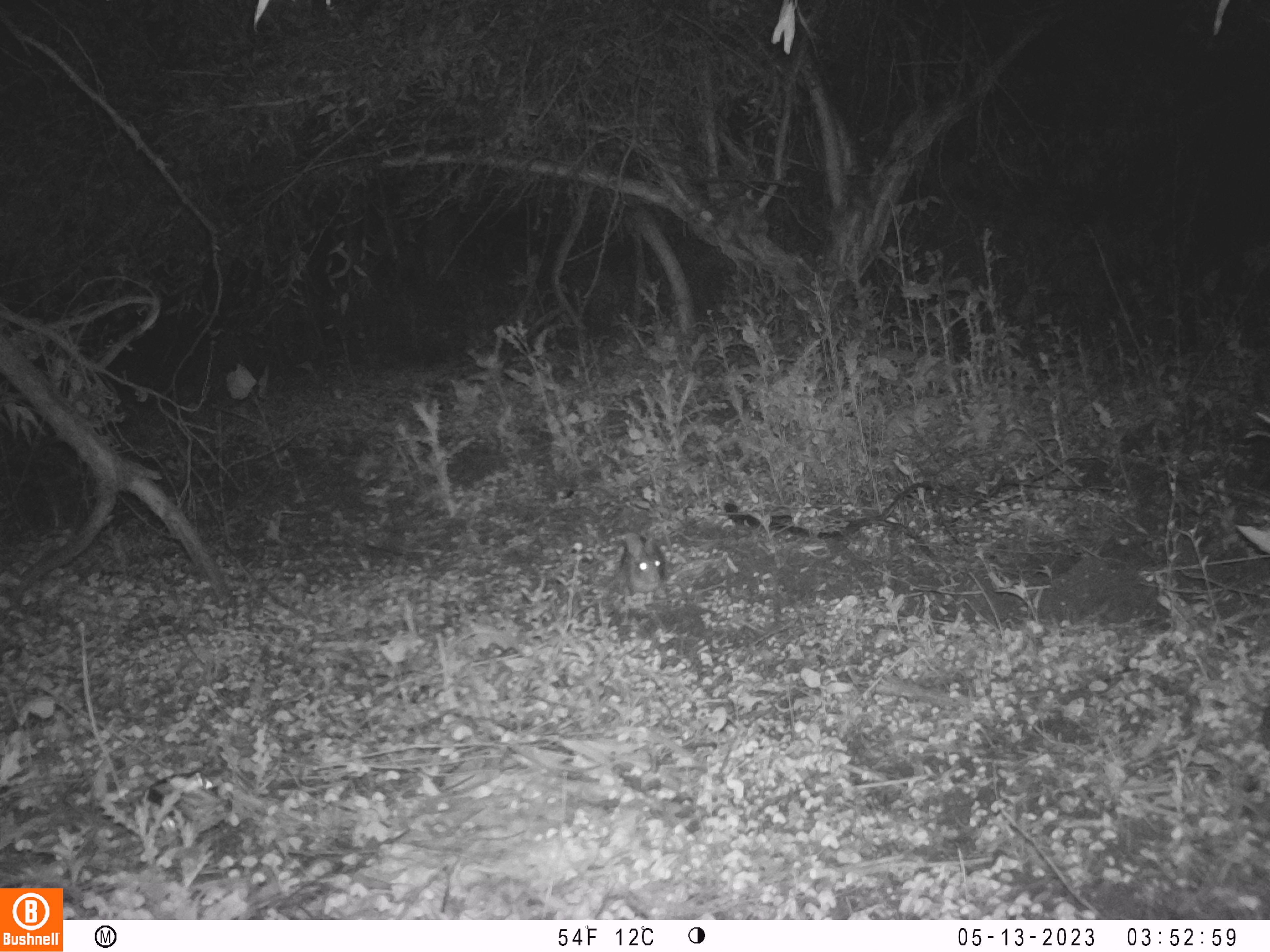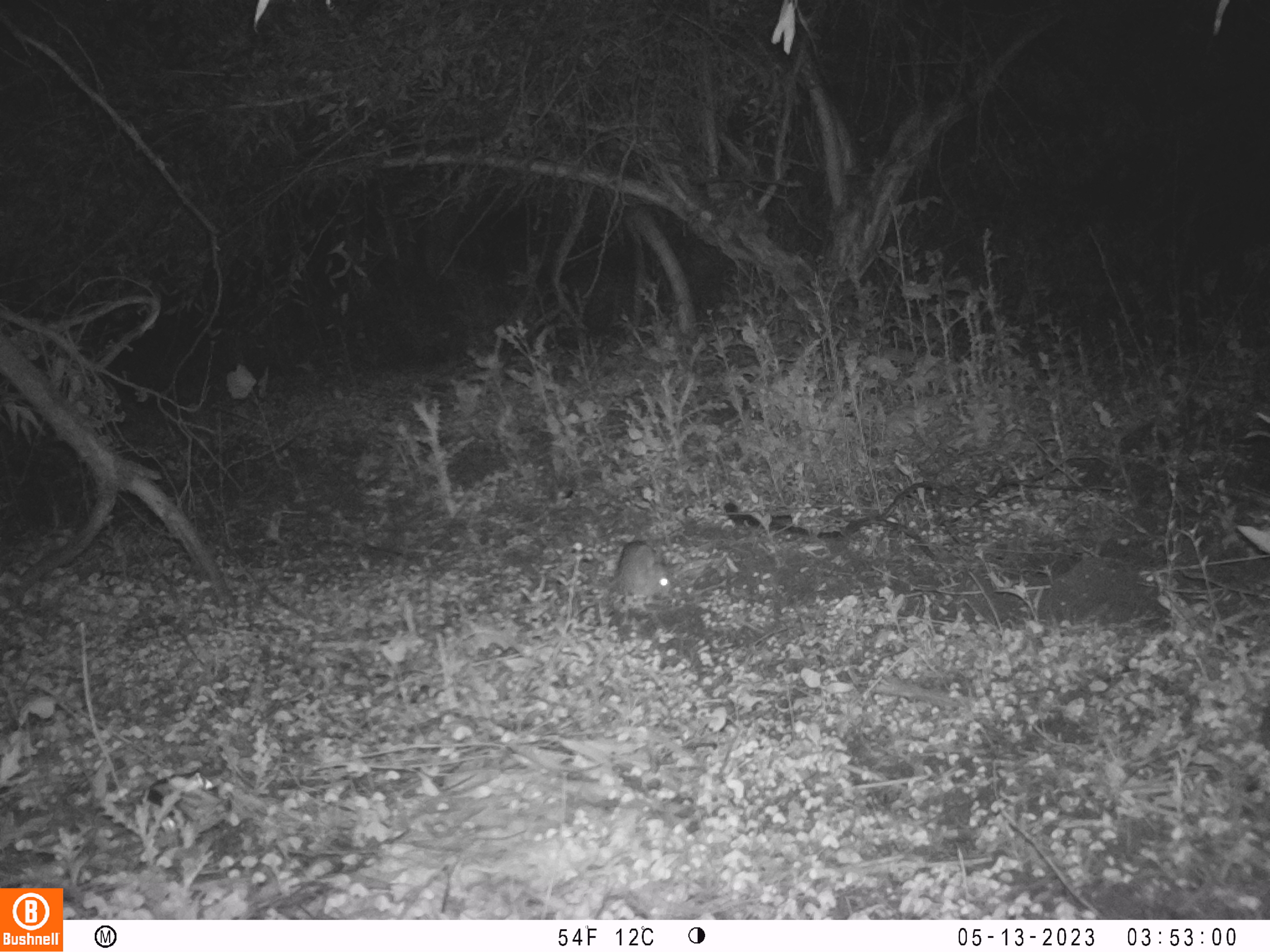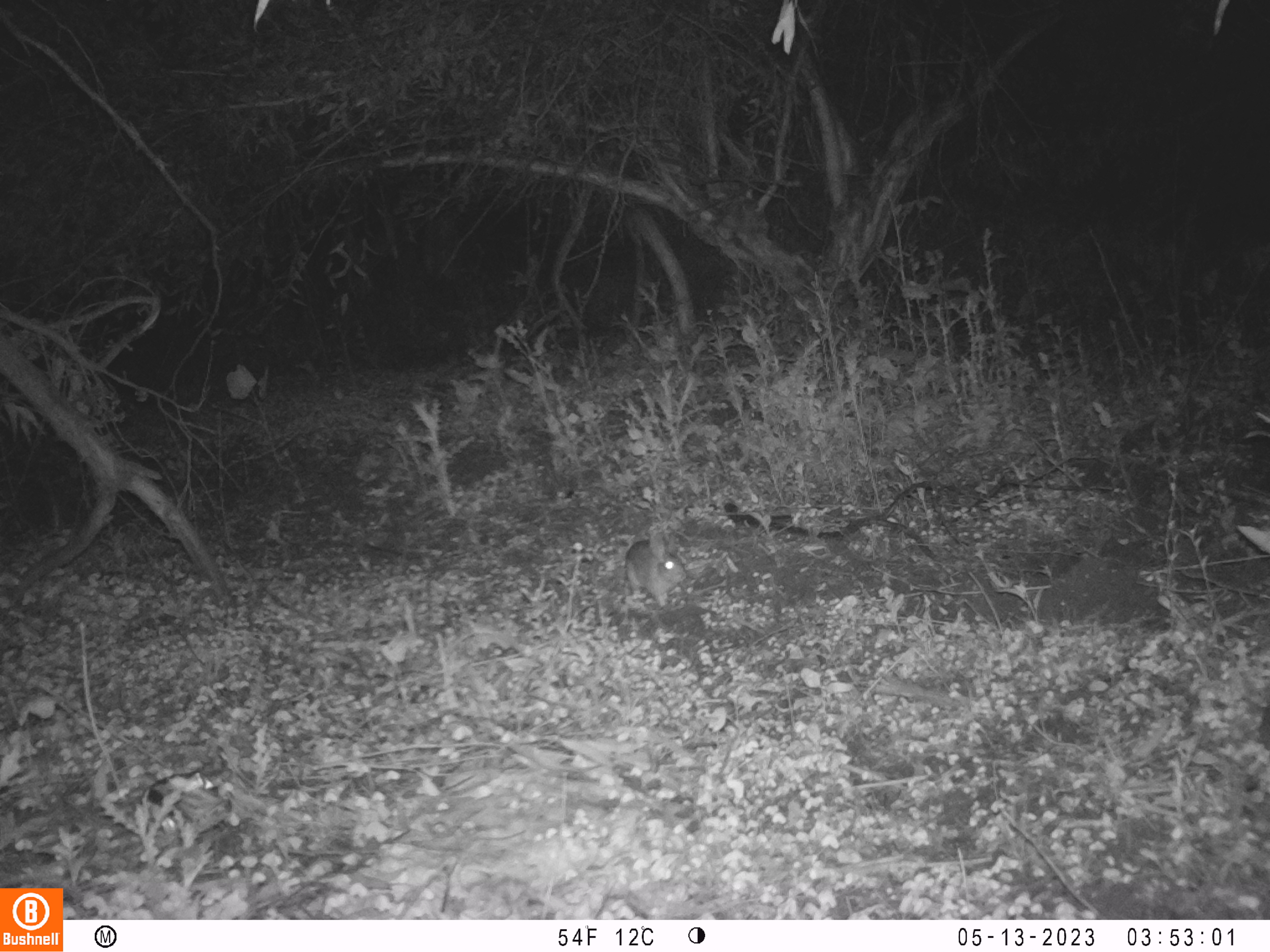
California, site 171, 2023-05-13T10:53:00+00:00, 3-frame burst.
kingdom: Animalia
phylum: Chordata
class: Mammalia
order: Lagomorpha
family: Leporidae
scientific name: Leporidae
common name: rabbit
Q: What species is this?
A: Rabbit (Leporidae).